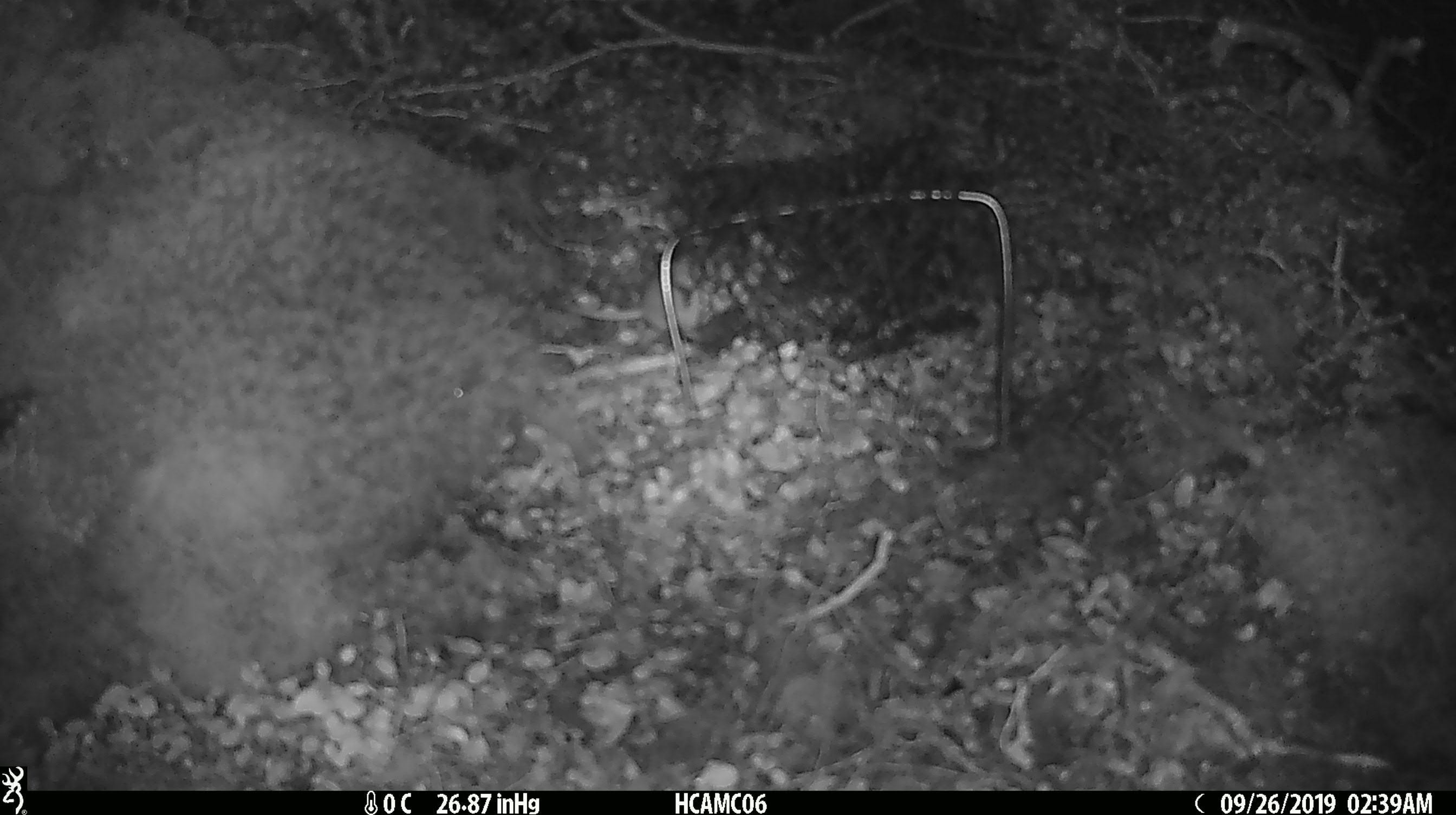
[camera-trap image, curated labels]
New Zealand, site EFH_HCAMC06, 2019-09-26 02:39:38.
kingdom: Animalia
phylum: Chordata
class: Mammalia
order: Rodentia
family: Muridae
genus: Mus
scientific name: Mus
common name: mouse